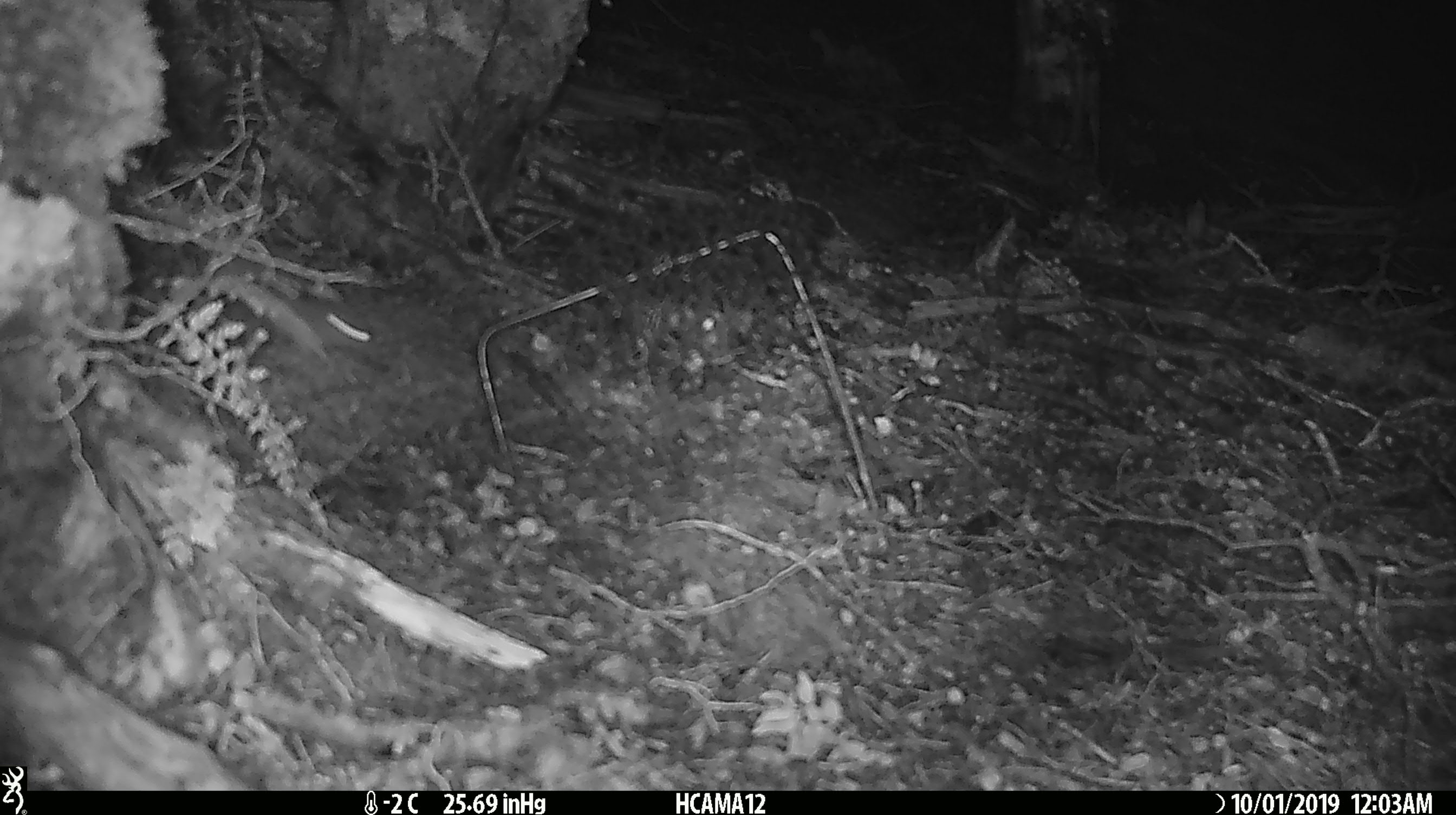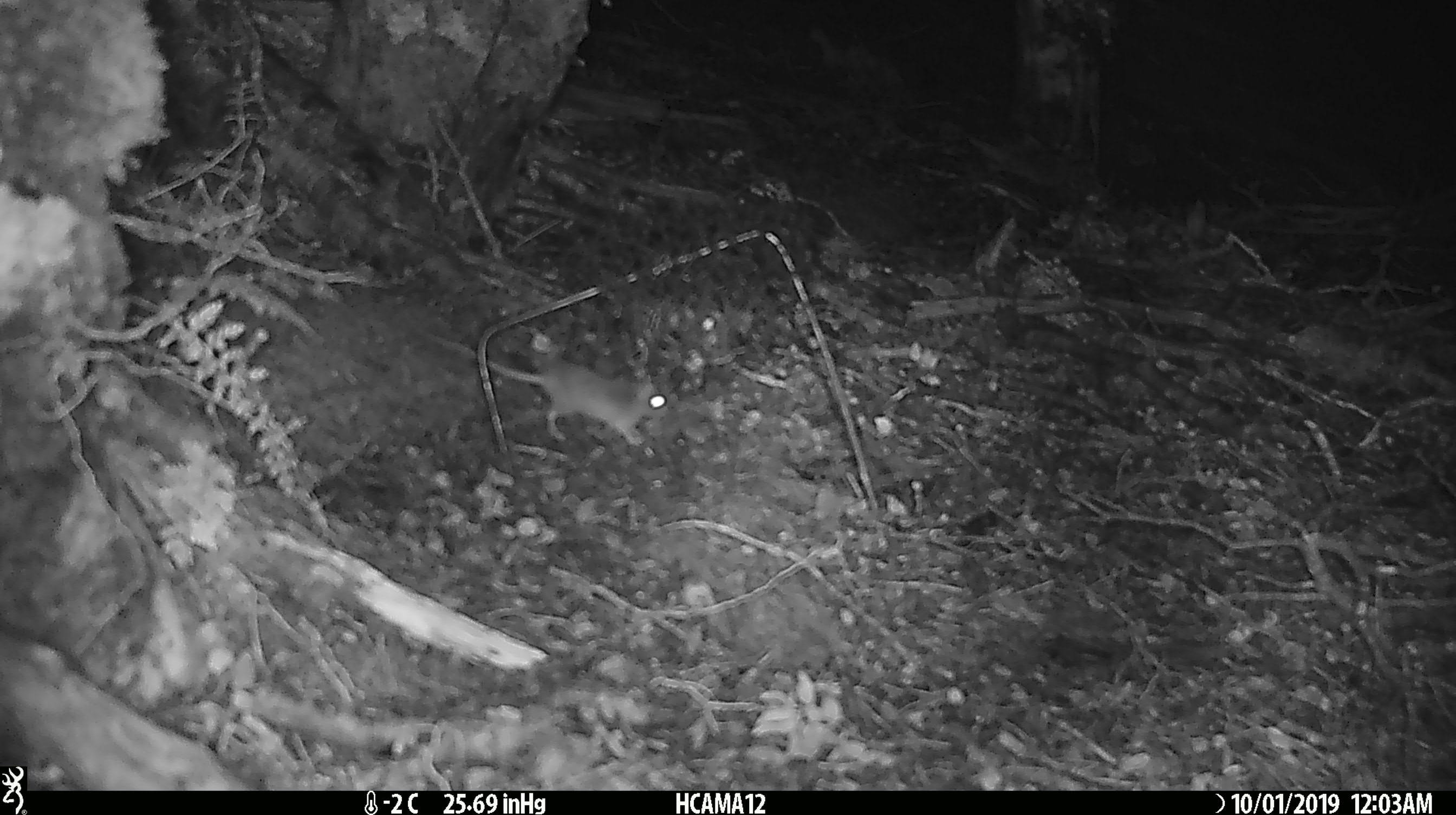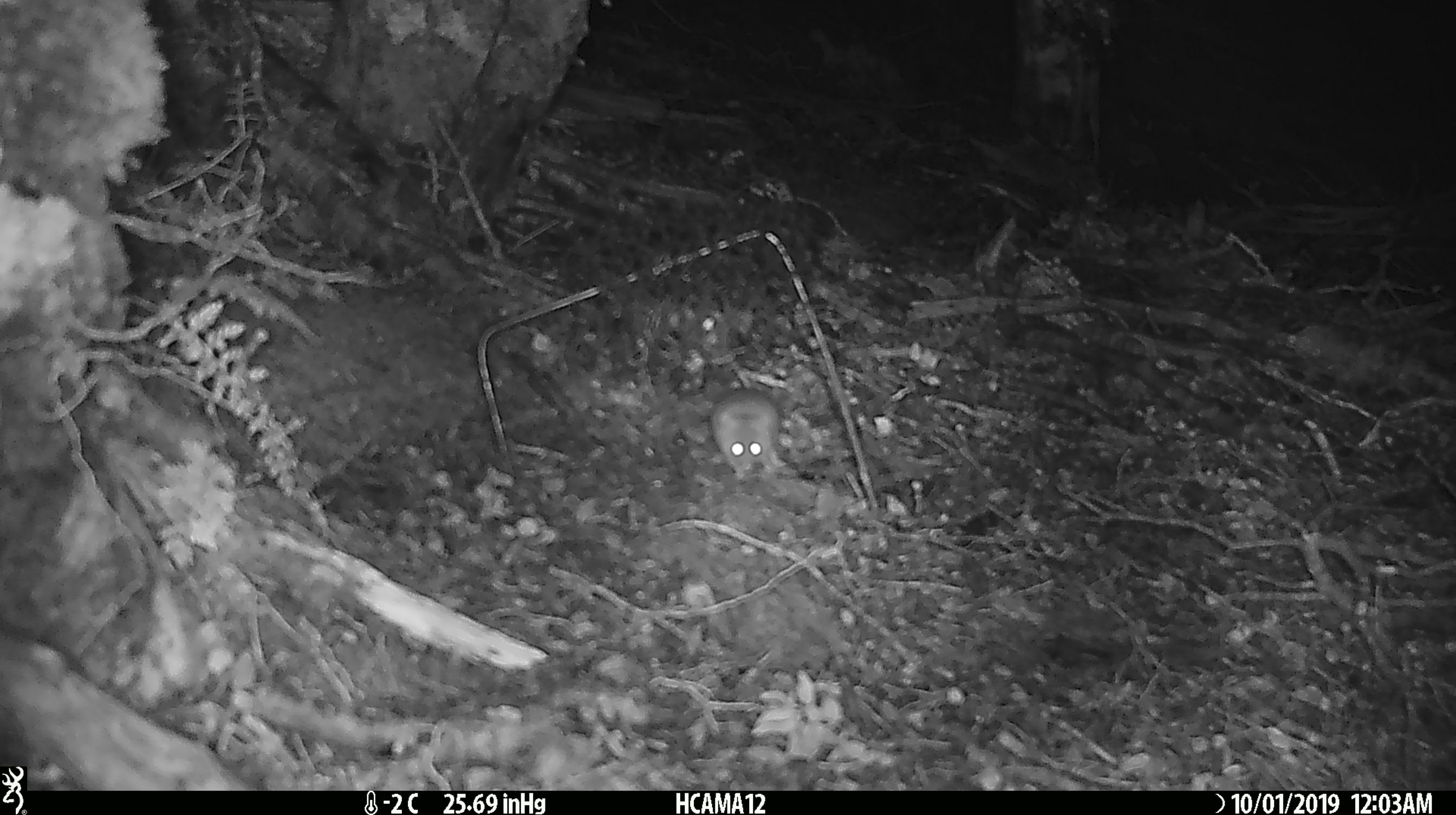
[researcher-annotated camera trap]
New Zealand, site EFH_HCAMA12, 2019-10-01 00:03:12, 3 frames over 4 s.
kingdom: Animalia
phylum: Chordata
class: Mammalia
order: Rodentia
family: Muridae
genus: Mus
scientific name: Mus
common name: mouse